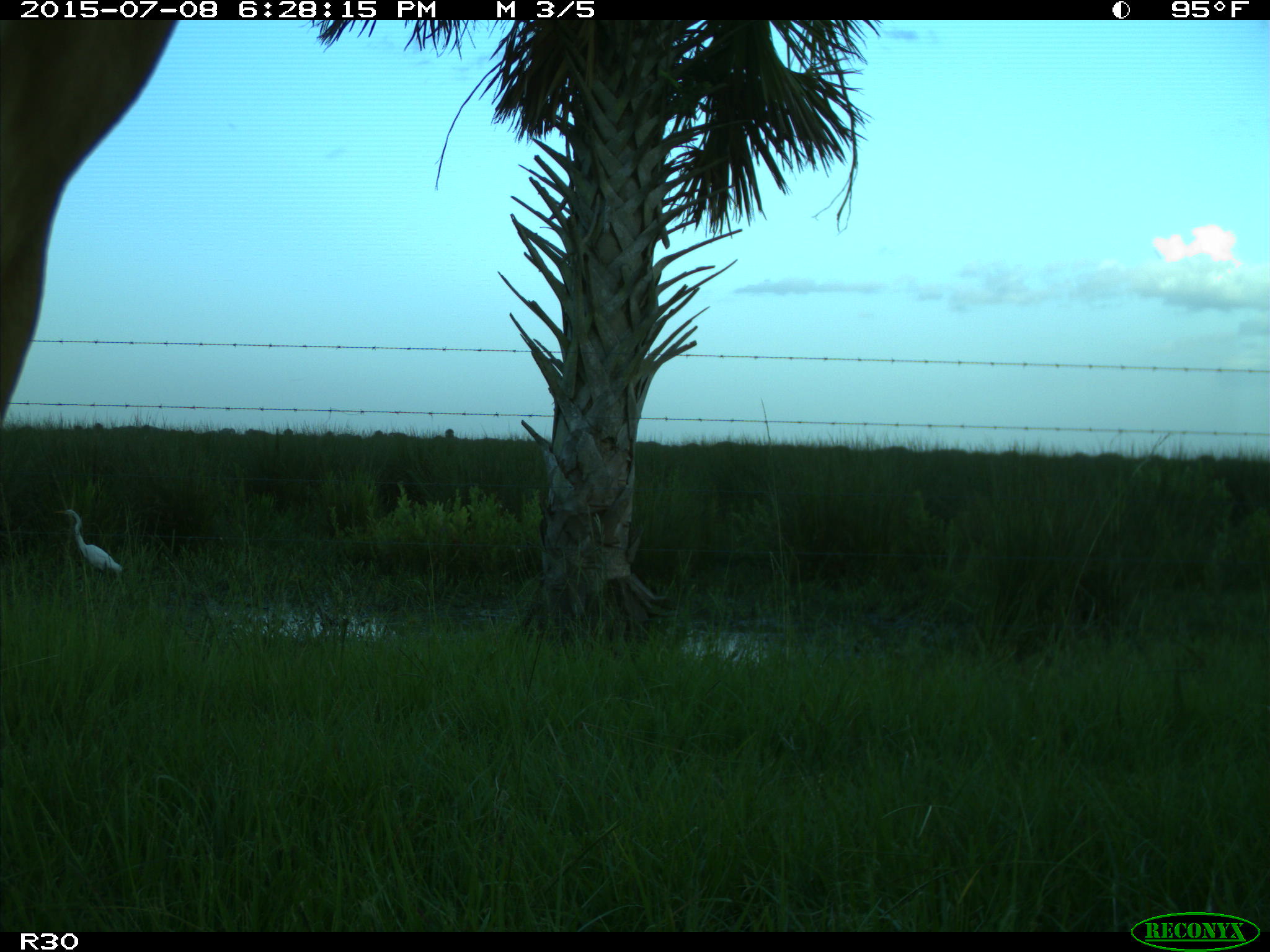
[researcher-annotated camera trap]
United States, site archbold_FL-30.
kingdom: Animalia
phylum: Chordata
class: Mammalia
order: Artiodactyla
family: Bovidae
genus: Bos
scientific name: Bos taurus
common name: domestic cow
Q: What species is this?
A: Bos taurus (domestic cow).